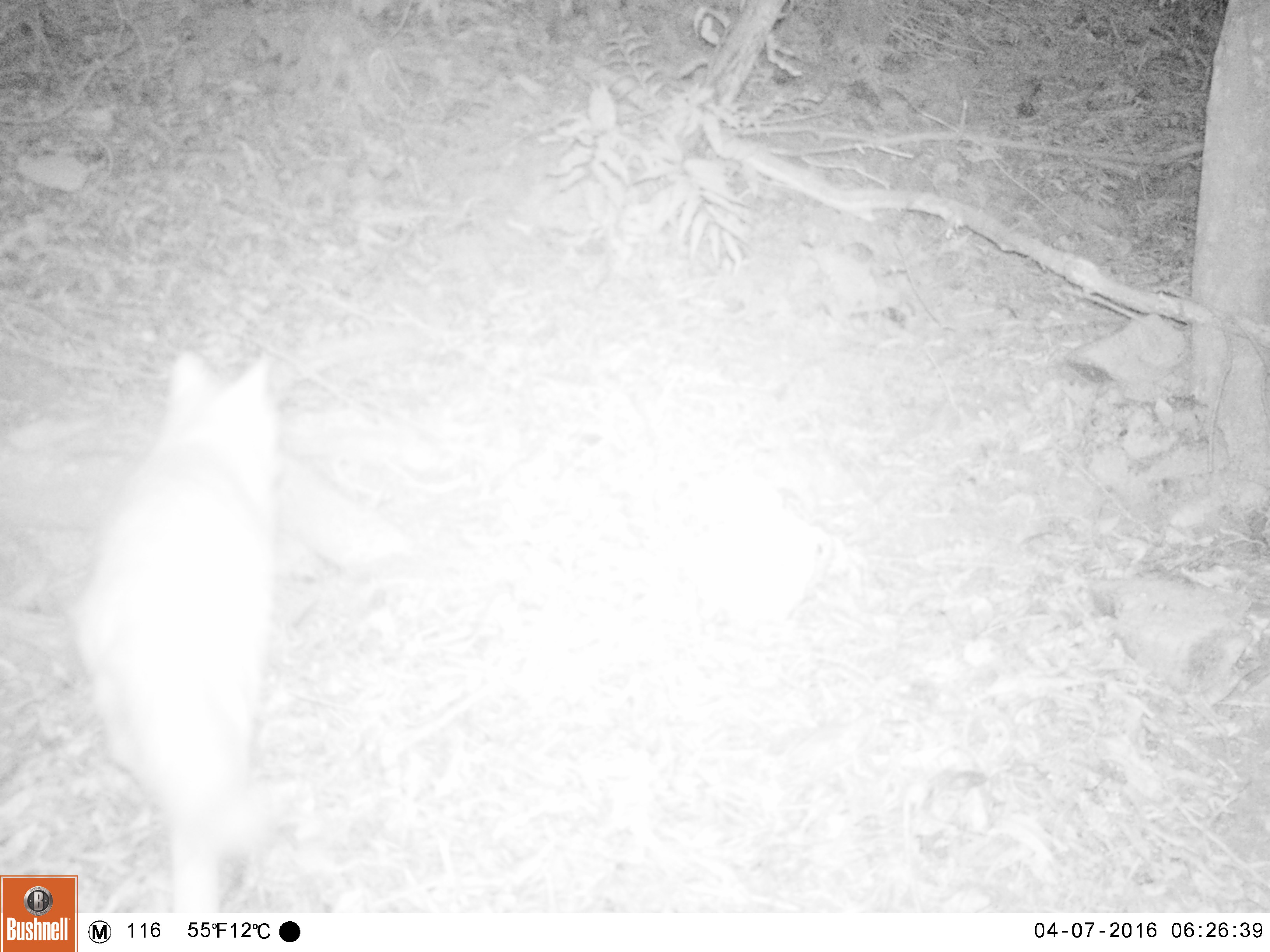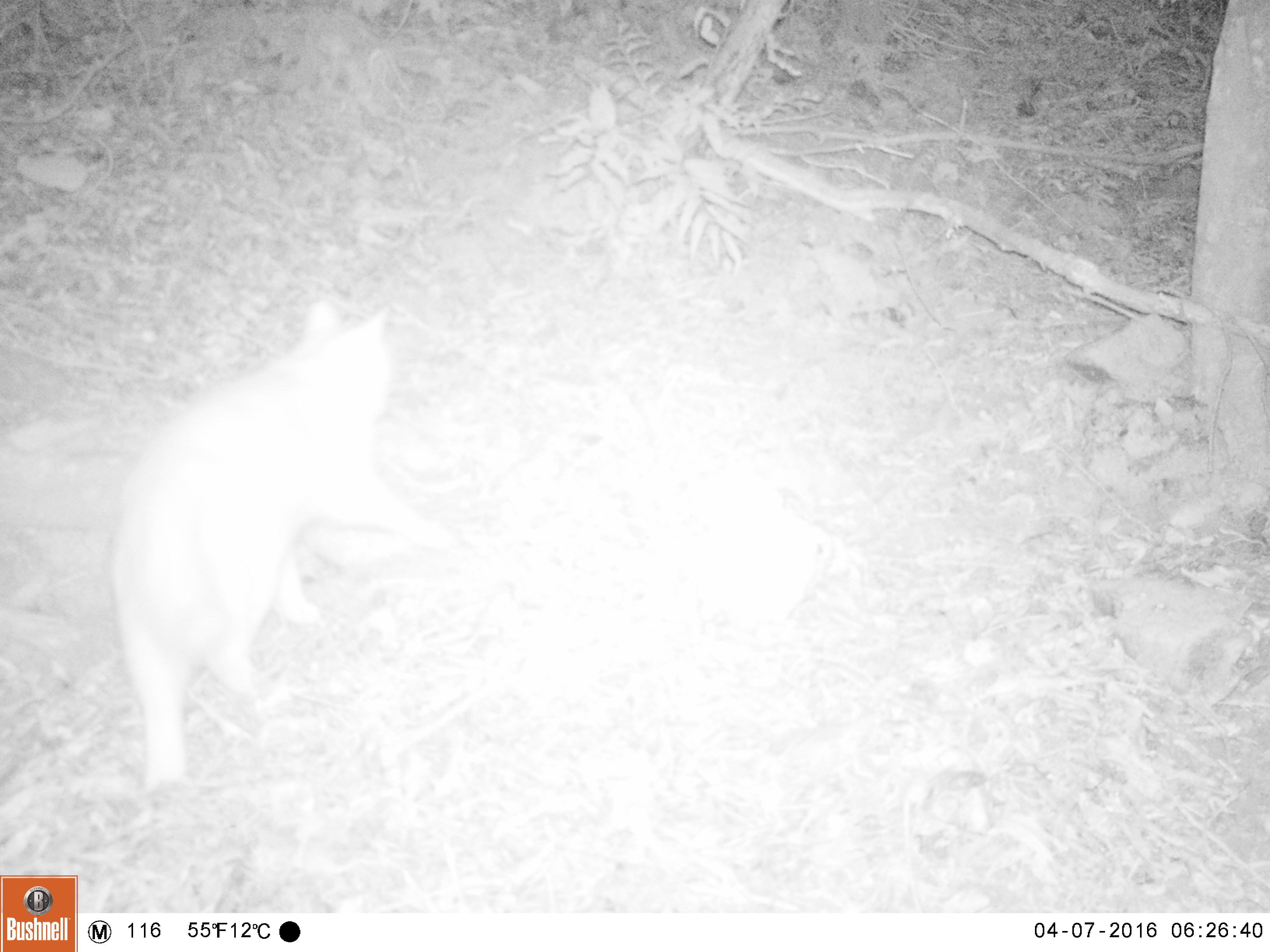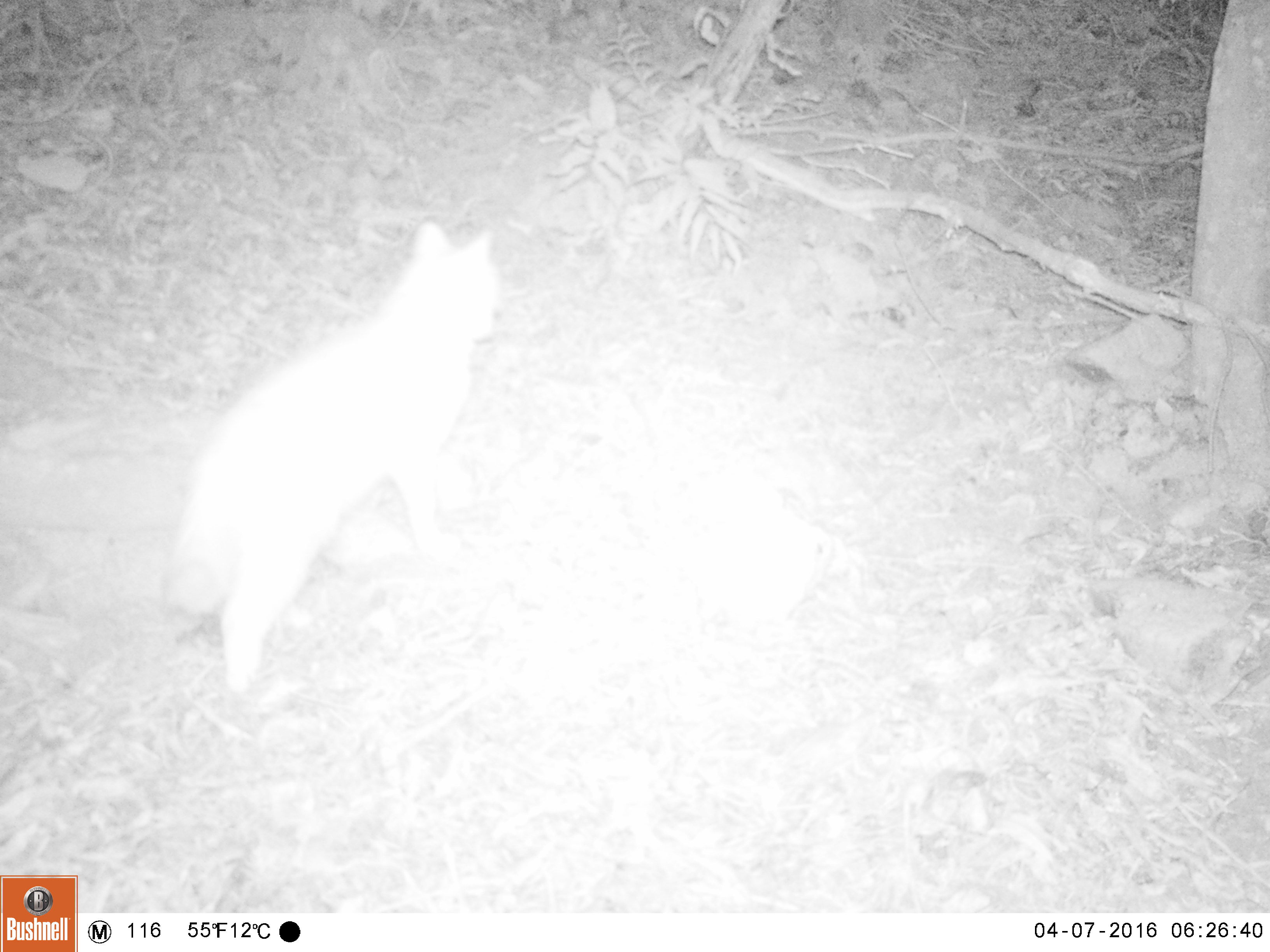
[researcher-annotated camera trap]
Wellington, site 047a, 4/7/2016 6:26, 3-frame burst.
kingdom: Animalia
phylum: Chordata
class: Mammalia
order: Carnivora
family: Felidae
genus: Felis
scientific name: Felis catus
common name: cat